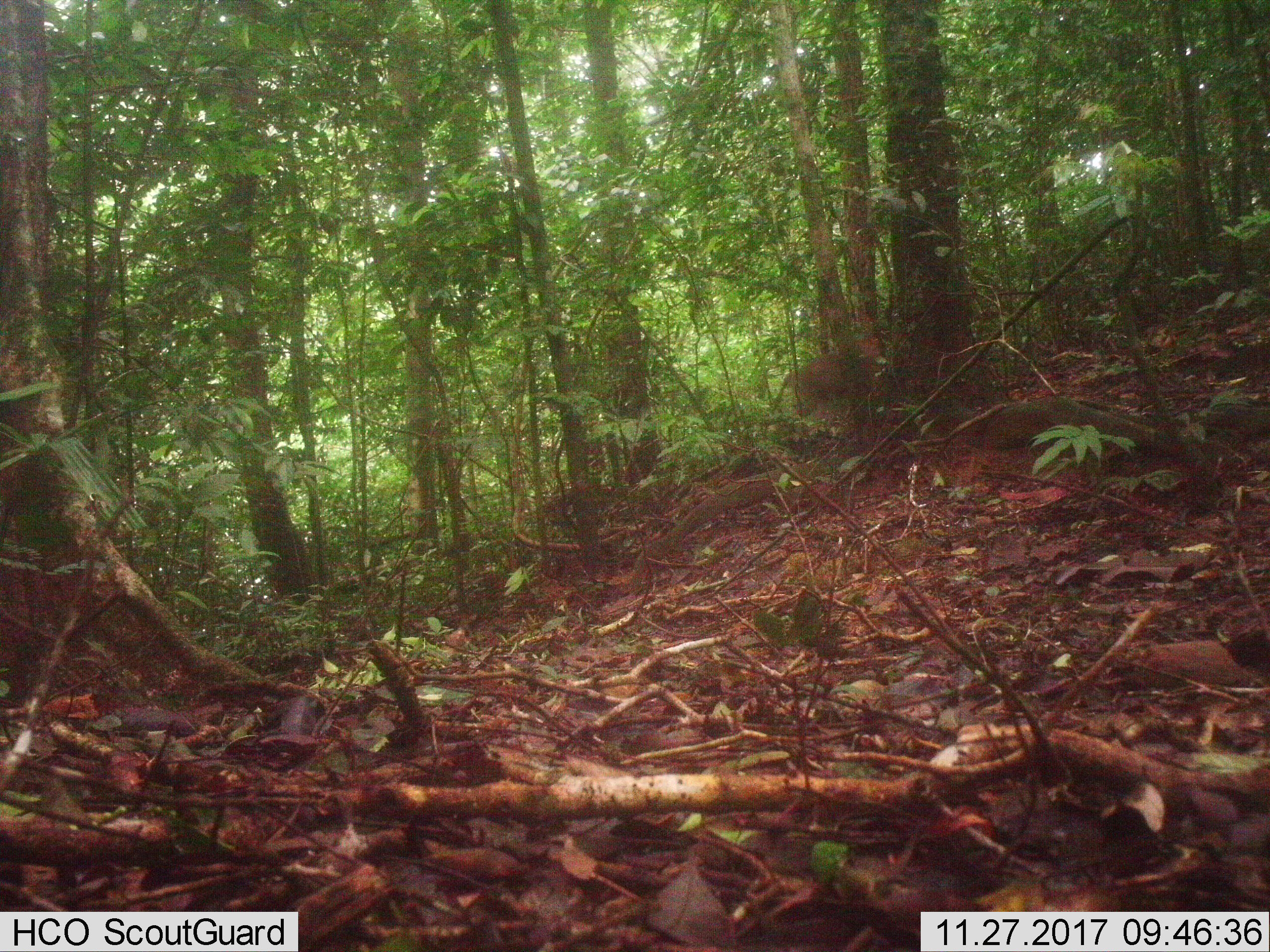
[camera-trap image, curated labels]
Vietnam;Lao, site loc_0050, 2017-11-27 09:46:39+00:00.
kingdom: Animalia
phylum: Chordata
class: Mammalia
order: Primates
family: Cercopithecidae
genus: Macaca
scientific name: Macaca nemestrina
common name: pig-tailed macaque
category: pig tailed macaque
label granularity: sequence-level